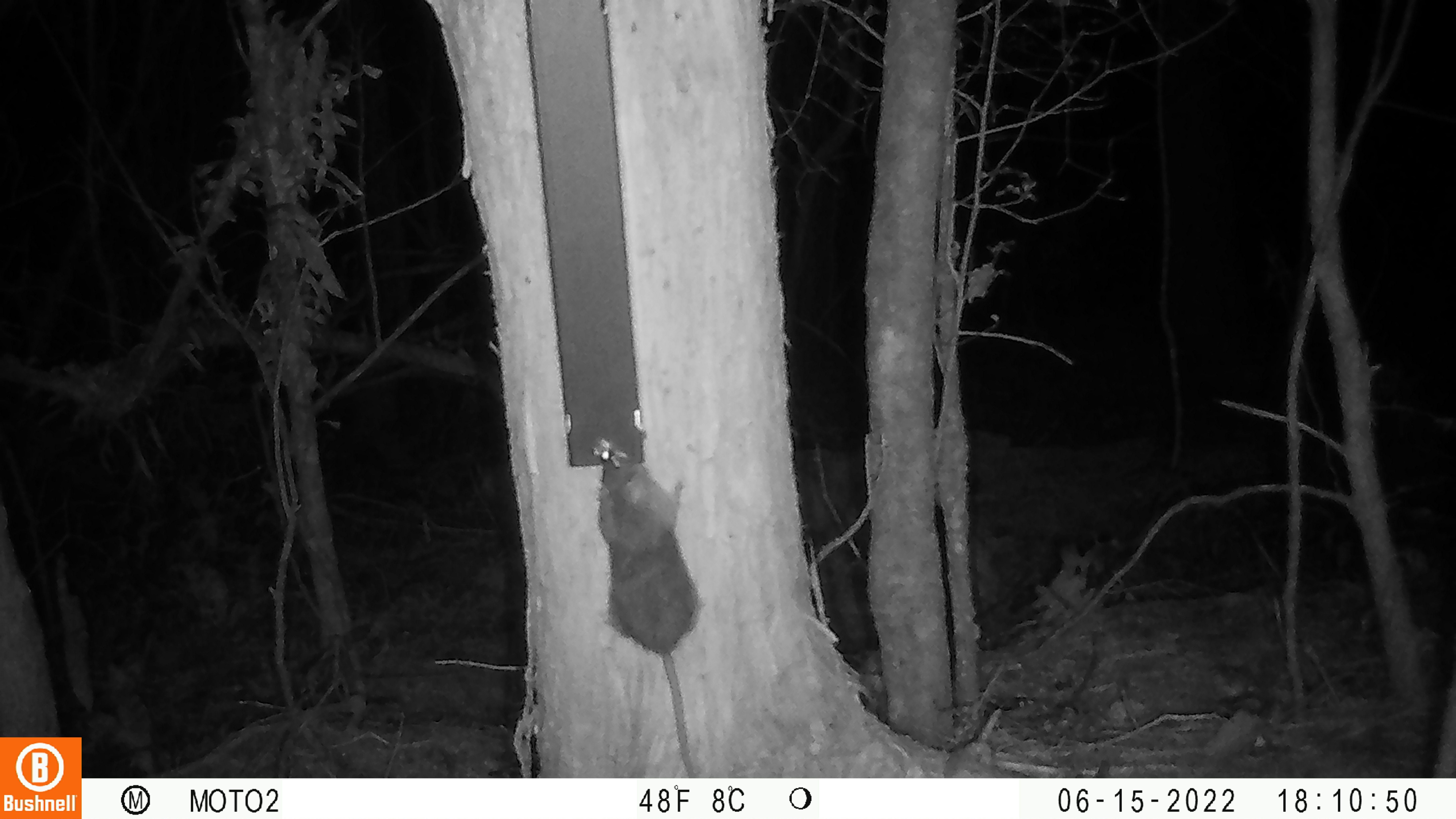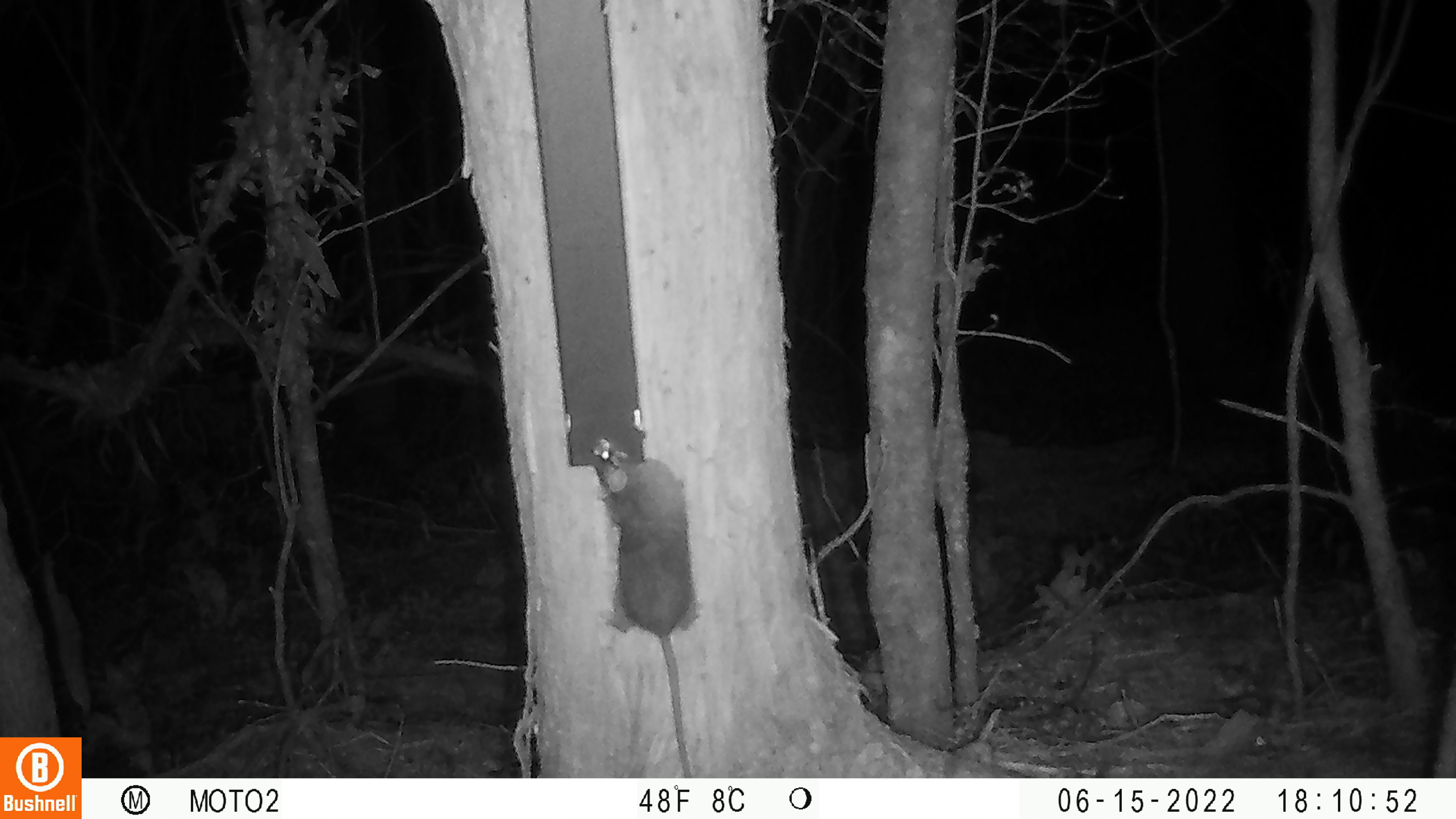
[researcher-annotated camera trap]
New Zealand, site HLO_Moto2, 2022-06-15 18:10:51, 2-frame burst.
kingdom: Animalia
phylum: Chordata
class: Mammalia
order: Rodentia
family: Muridae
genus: Rattus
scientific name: Rattus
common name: rat